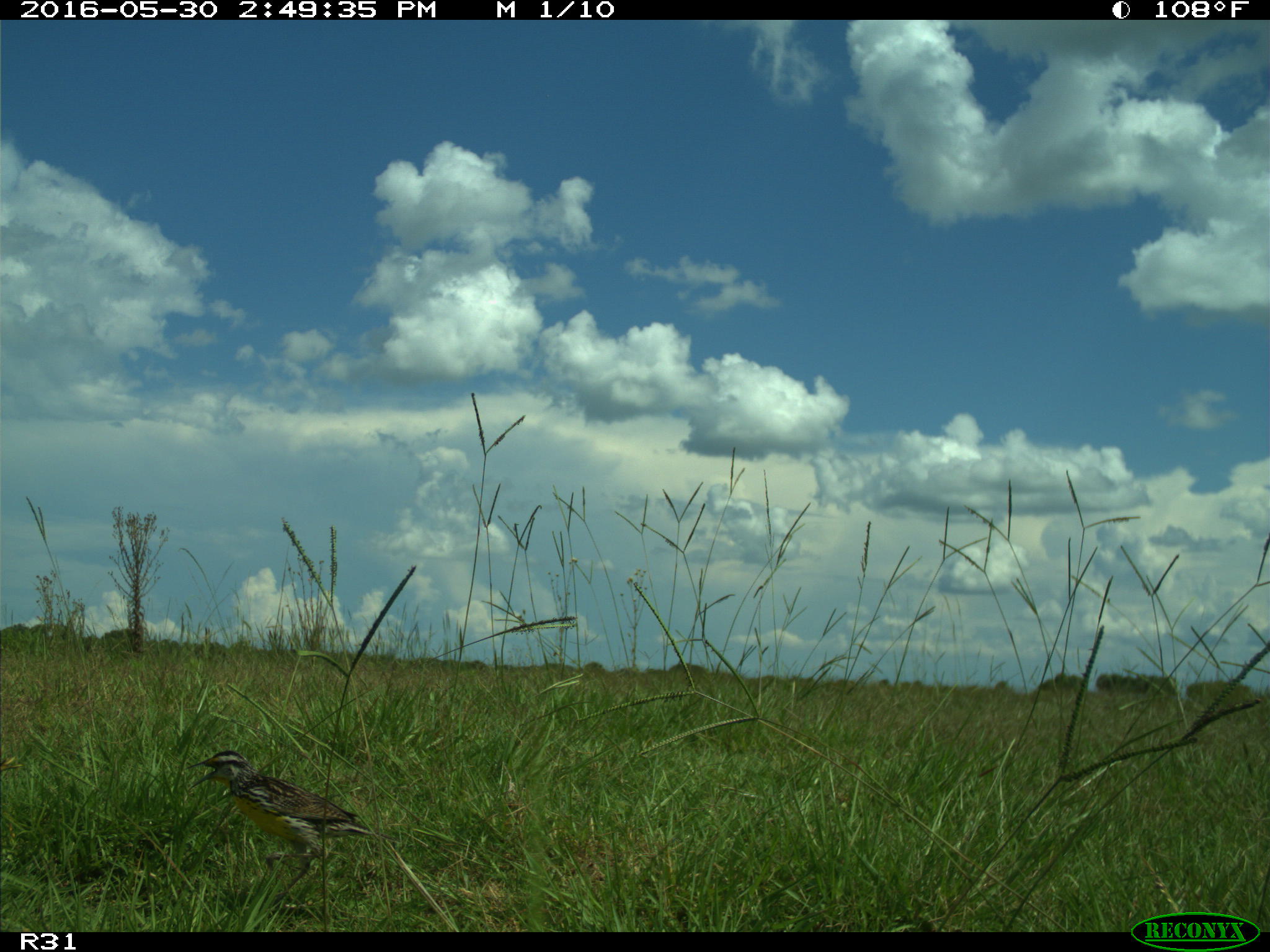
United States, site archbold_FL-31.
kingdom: Animalia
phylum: Chordata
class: Aves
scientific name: Aves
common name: birds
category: unidentified bird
Unidentified bird (birds) (Aves).